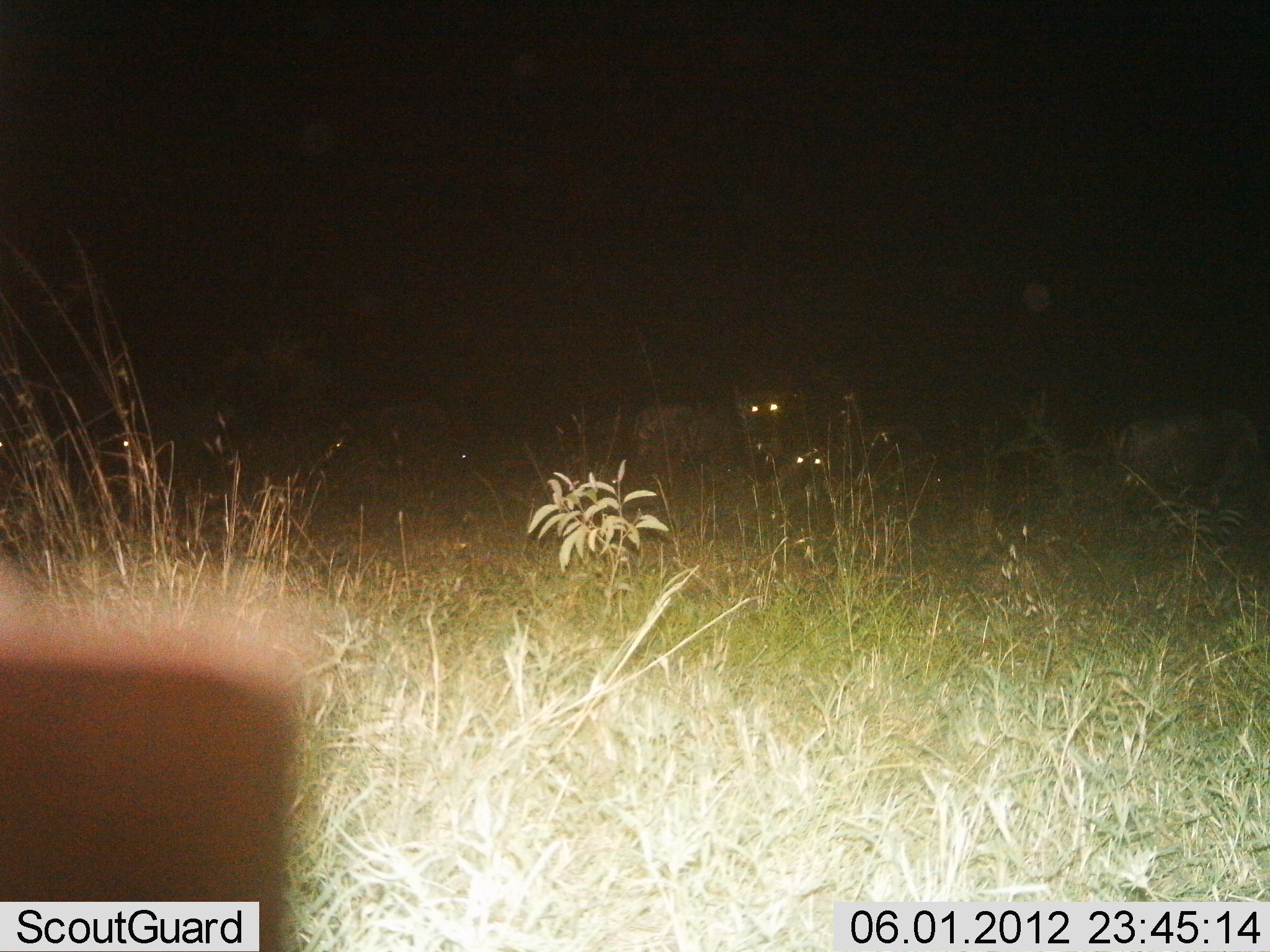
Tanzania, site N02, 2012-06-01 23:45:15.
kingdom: Animalia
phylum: Chordata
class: Mammalia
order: Carnivora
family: Hyaenidae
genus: Crocuta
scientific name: Crocuta crocuta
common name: spotted hyena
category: hyenaspotted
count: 3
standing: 50%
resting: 33%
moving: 17%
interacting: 0%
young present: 0%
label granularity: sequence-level